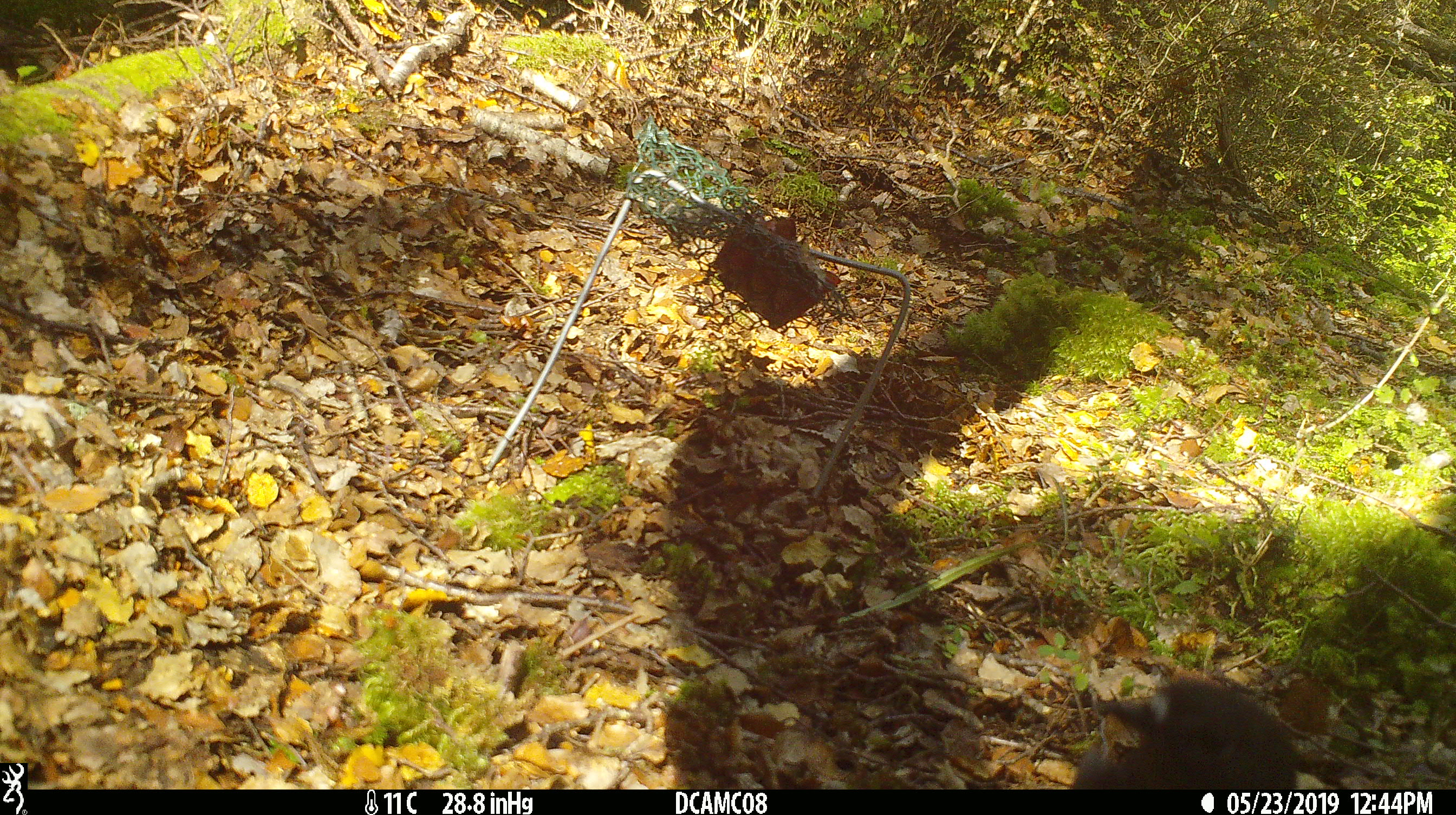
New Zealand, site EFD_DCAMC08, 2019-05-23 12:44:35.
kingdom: Animalia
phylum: Chordata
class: Aves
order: Passeriformes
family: Petroicidae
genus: Petroica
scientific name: Petroica australis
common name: new zealand robin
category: robin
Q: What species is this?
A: Robin (new zealand robin) (Petroica australis).